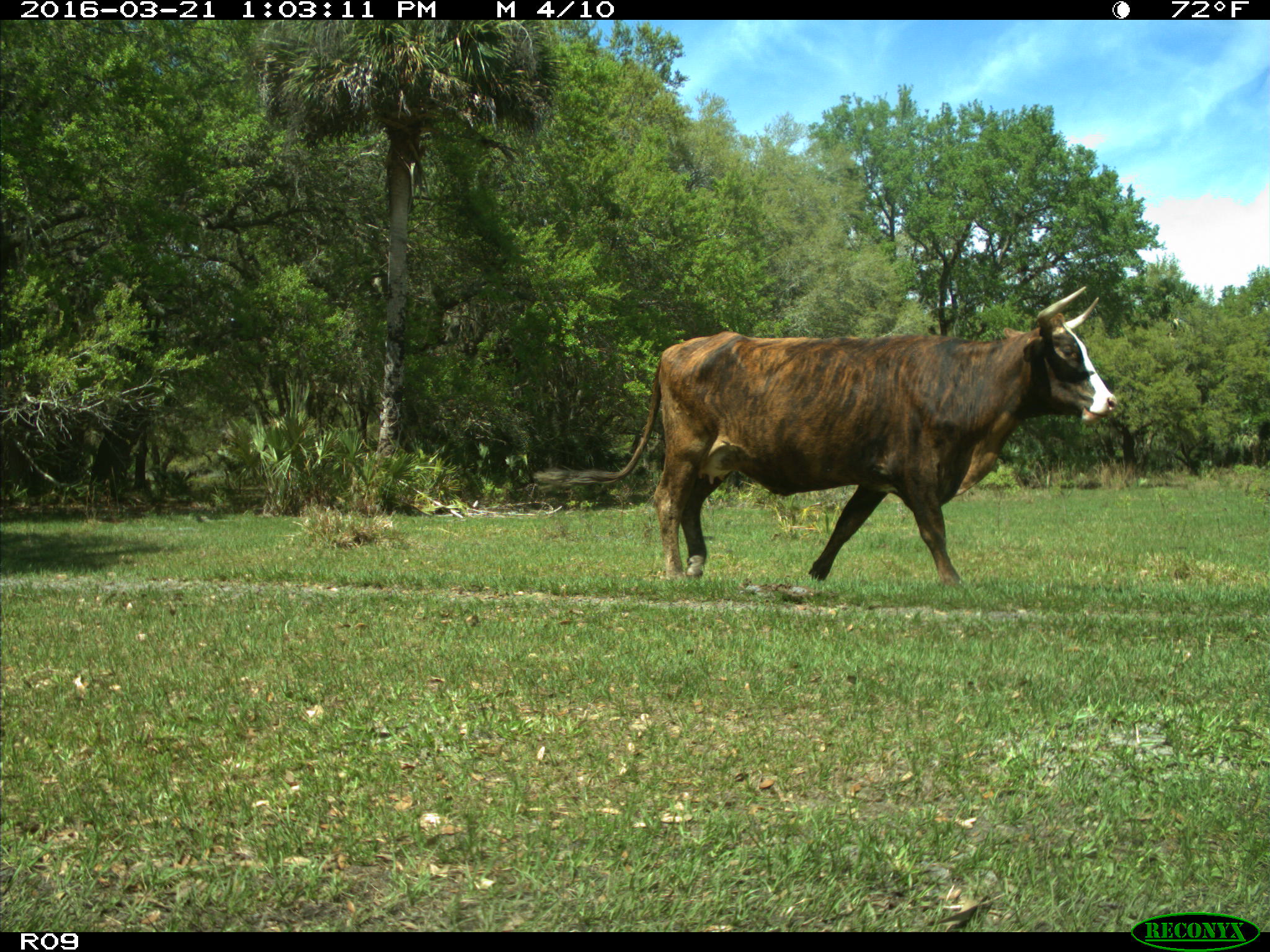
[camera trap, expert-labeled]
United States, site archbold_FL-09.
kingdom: Animalia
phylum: Chordata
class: Mammalia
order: Artiodactyla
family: Bovidae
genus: Bos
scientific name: Bos taurus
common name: domestic cow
Bos taurus (domestic cow).